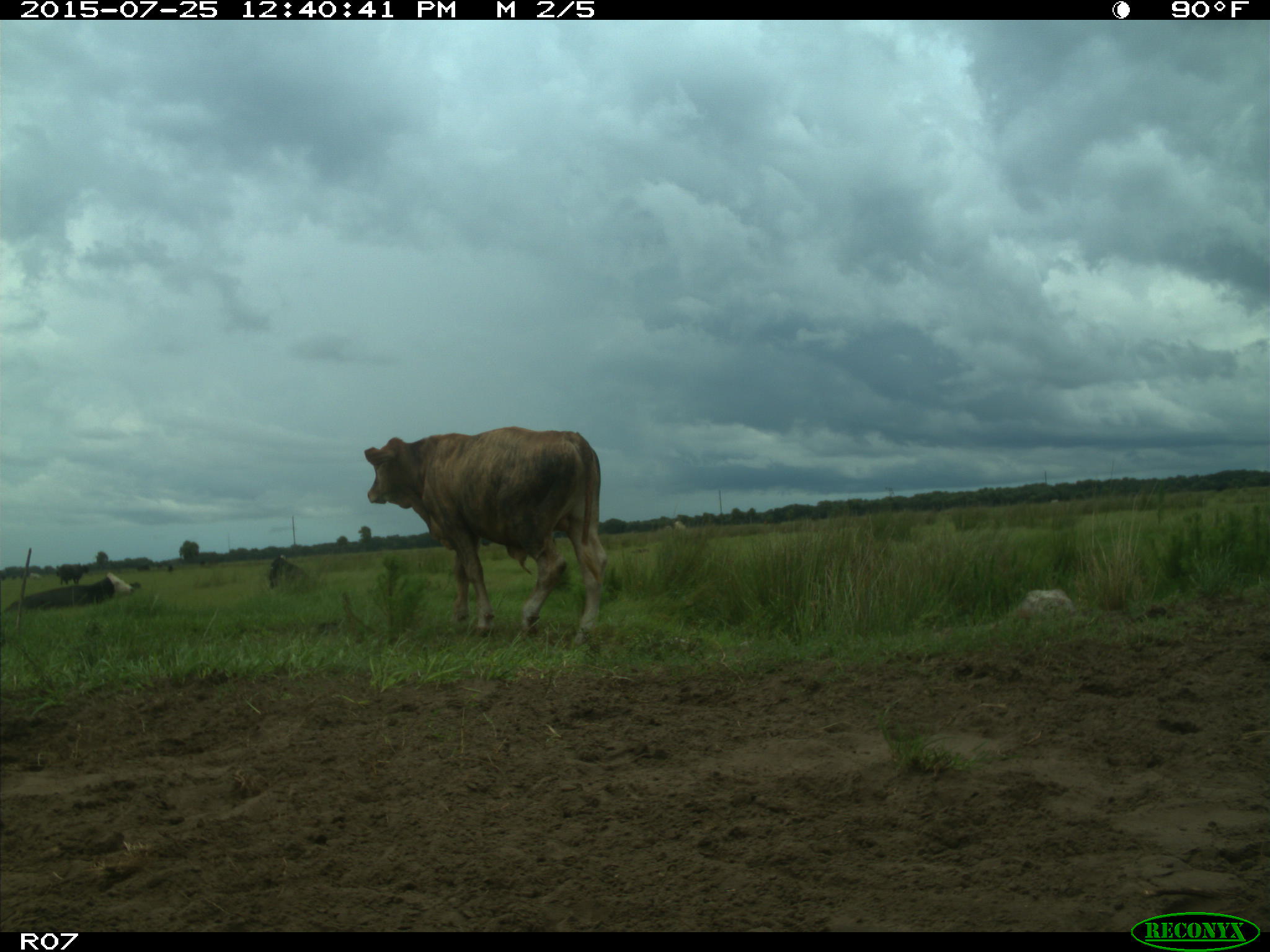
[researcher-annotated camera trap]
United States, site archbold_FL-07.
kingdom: Animalia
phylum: Chordata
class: Mammalia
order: Artiodactyla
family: Bovidae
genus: Bos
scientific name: Bos taurus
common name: domestic cow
Bos taurus (domestic cow).